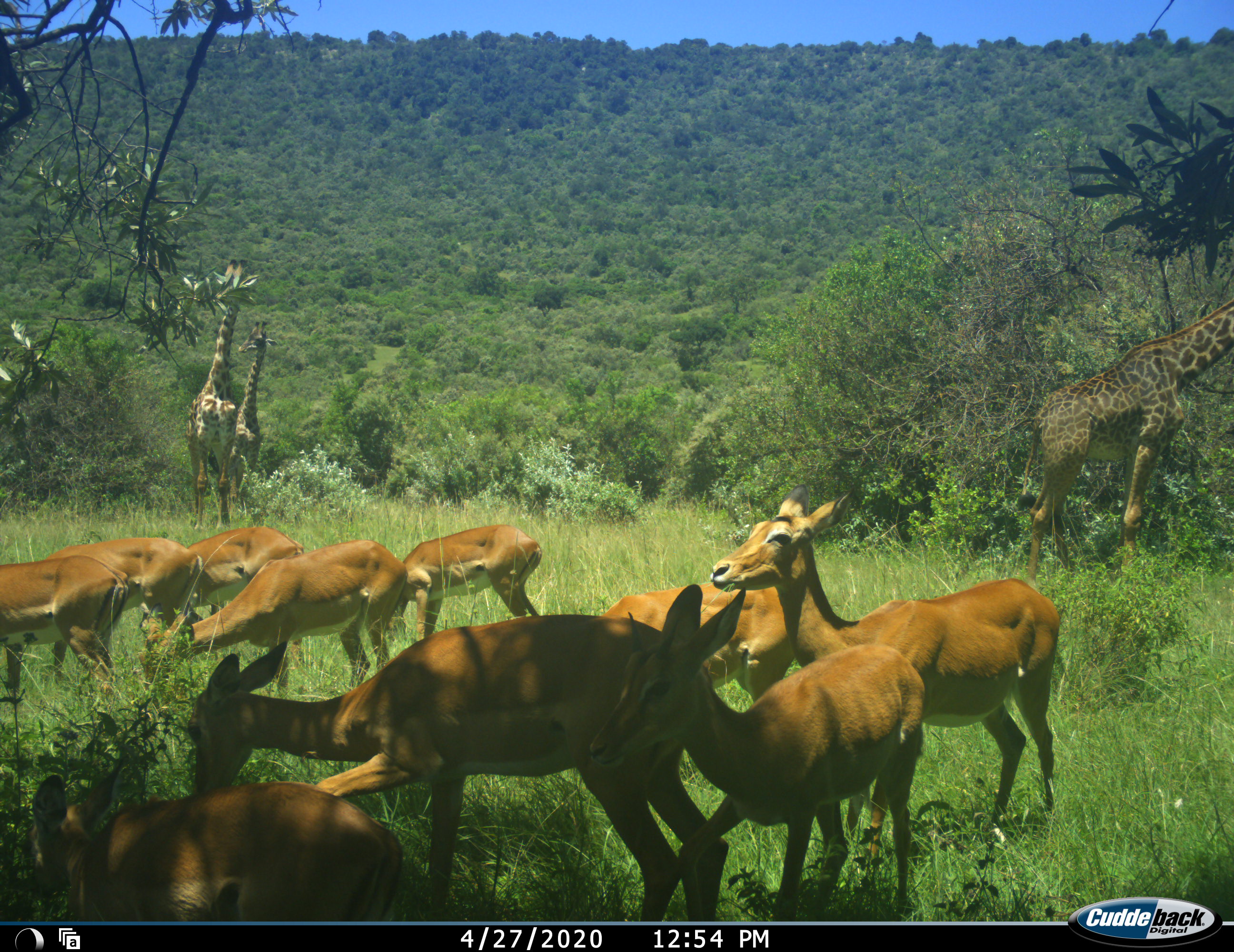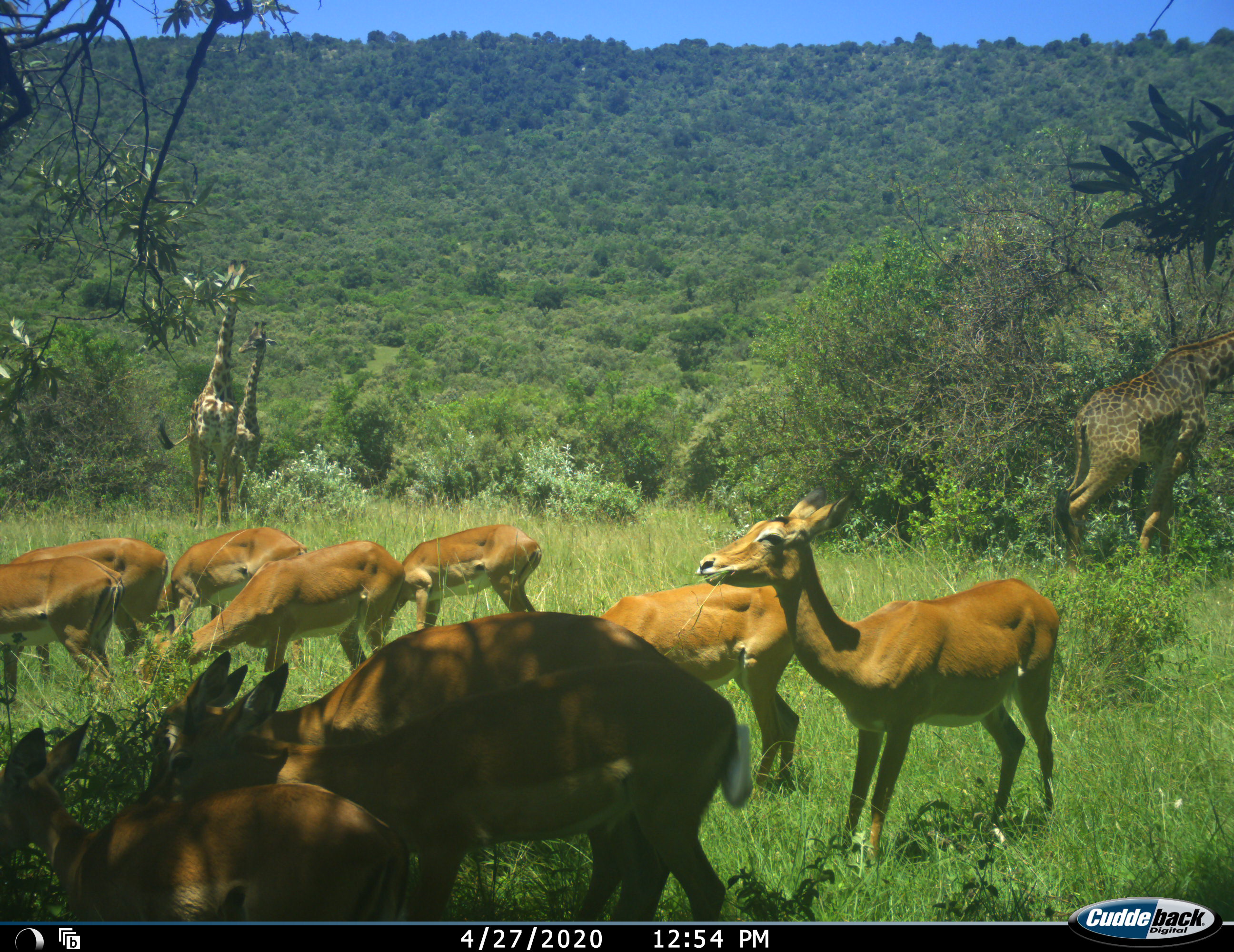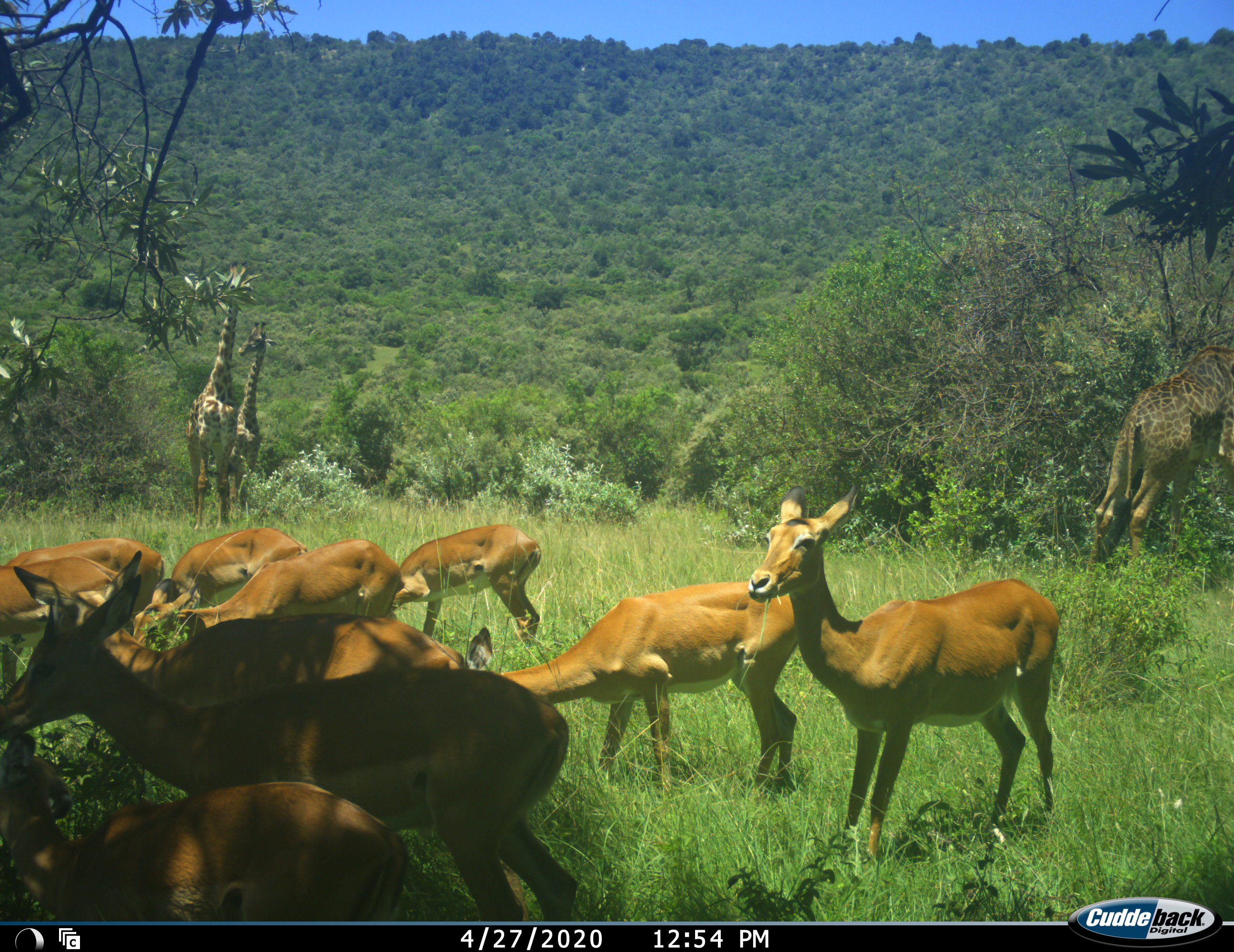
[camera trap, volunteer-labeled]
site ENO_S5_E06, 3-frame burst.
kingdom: Animalia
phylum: Chordata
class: Mammalia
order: Artiodactyla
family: Giraffidae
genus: Giraffa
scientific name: Giraffa camelopardalis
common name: giraffe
Giraffe (Giraffa camelopardalis), count 3. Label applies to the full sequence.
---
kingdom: Animalia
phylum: Chordata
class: Mammalia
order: Artiodactyla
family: Bovidae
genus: Aepyceros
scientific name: Aepyceros melampus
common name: impala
Impala (Aepyceros melampus), count 10. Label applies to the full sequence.